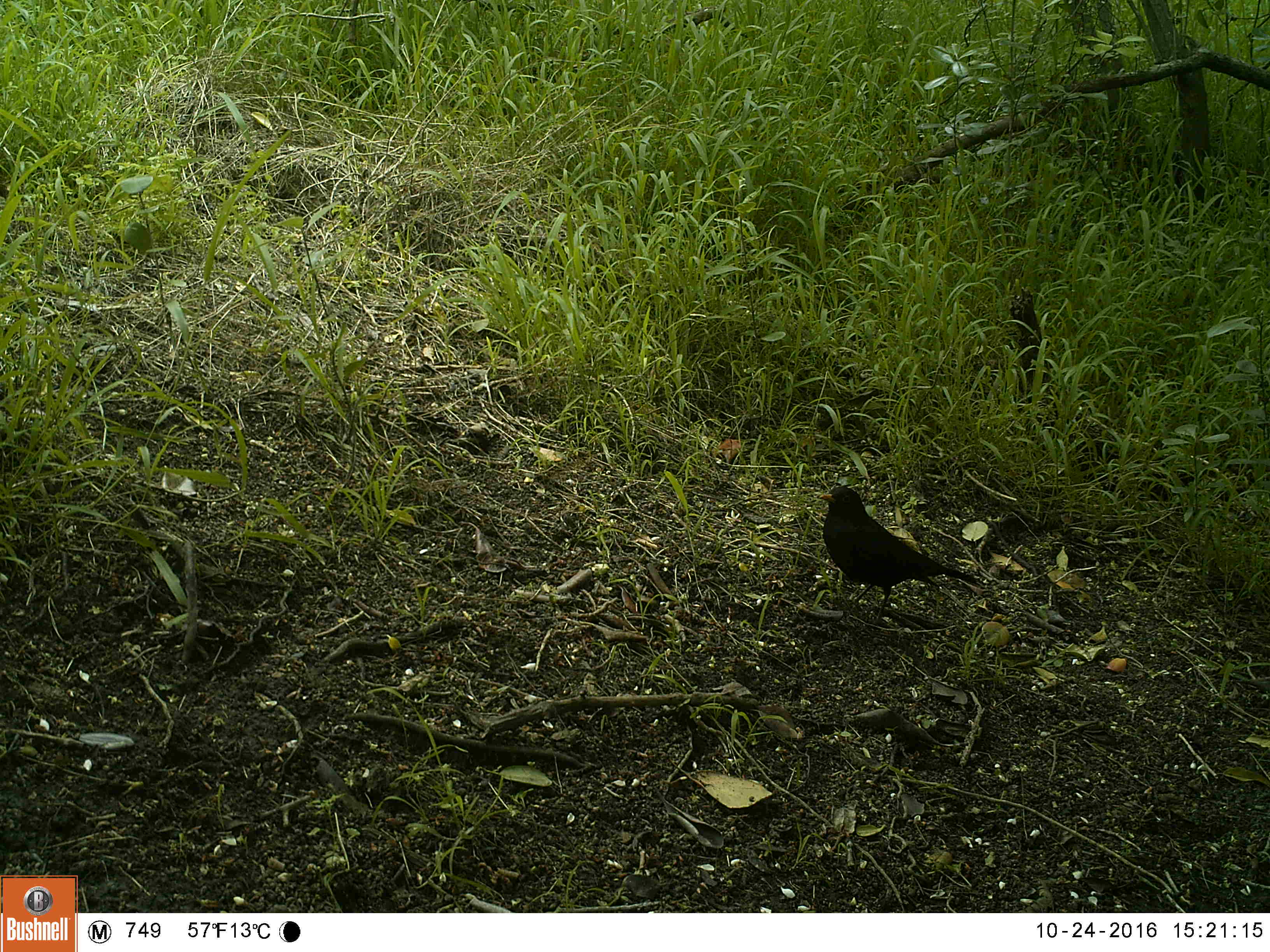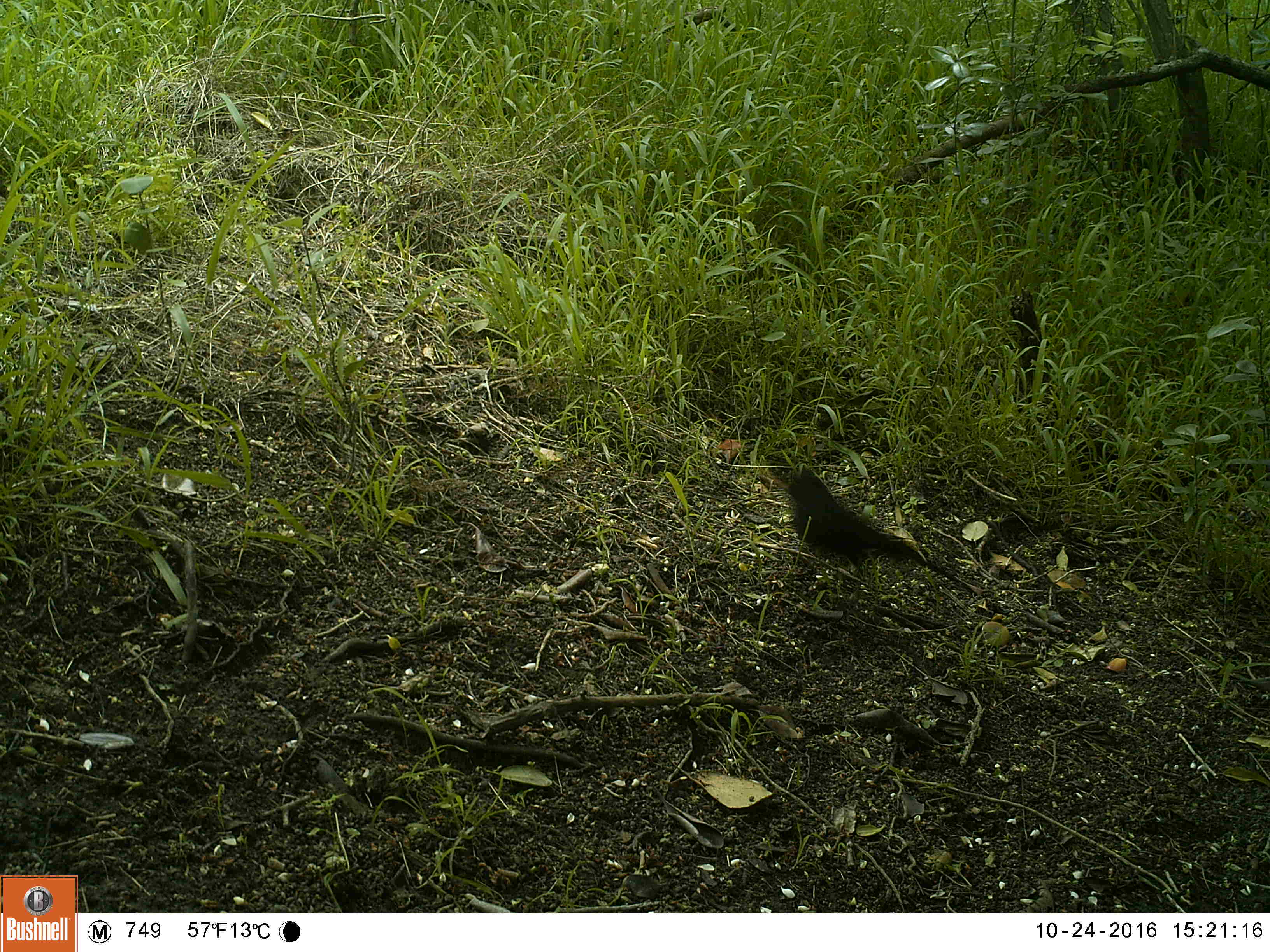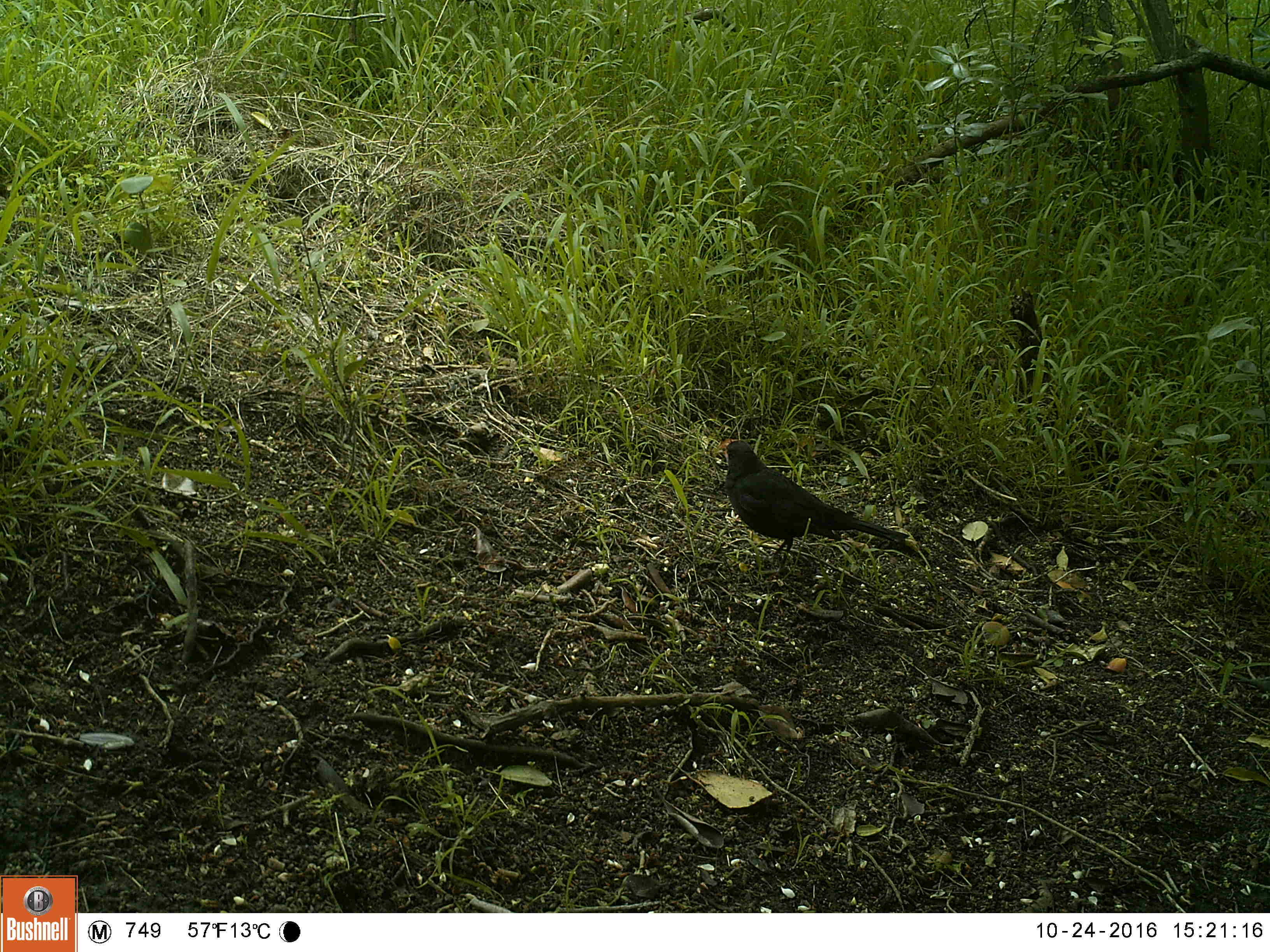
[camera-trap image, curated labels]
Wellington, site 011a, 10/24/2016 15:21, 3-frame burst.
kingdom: Animalia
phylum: Chordata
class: Aves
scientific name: Aves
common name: bird